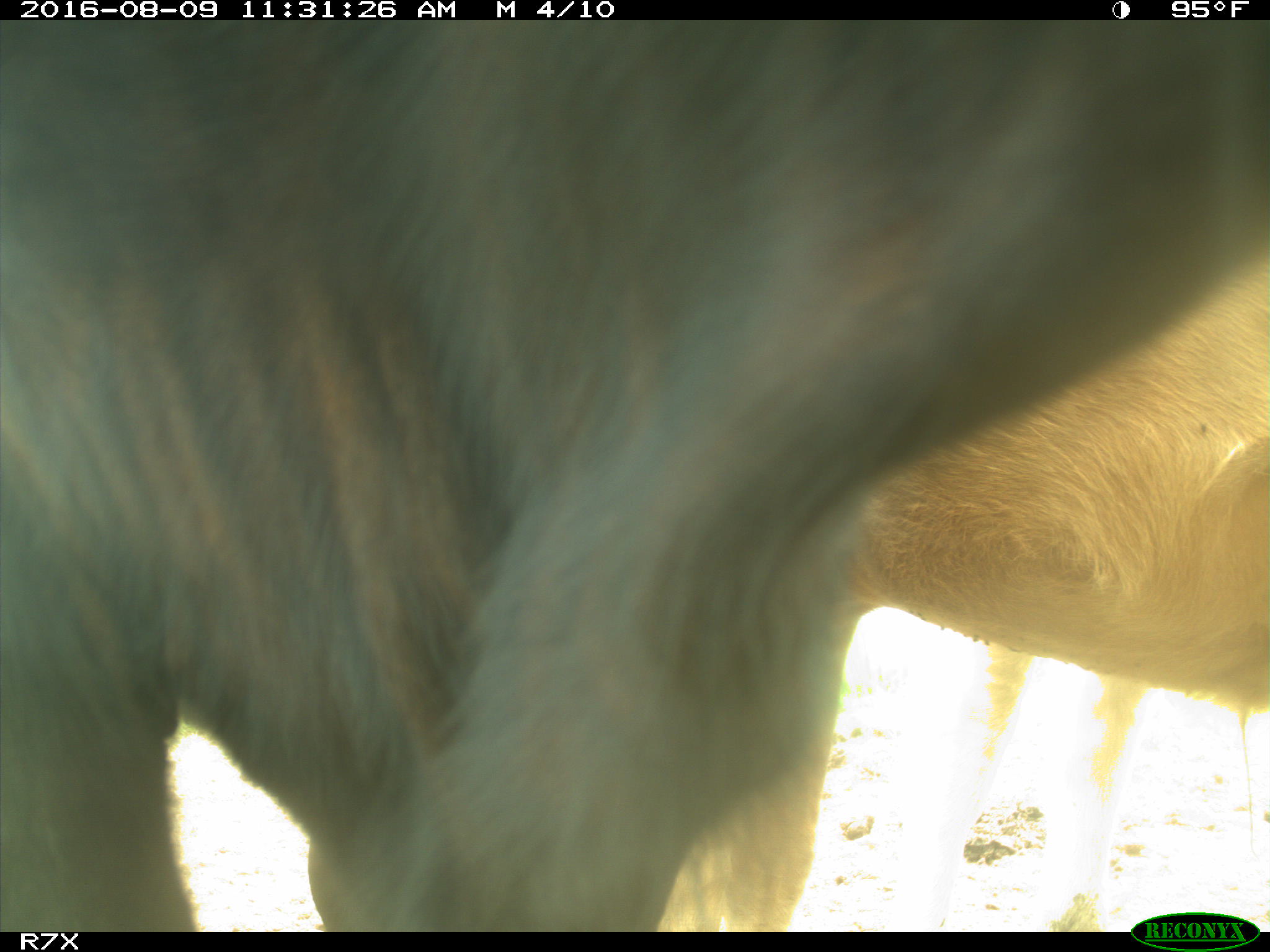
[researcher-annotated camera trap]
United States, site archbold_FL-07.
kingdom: Animalia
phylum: Chordata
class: Mammalia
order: Artiodactyla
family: Bovidae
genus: Bos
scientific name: Bos taurus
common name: domestic cow